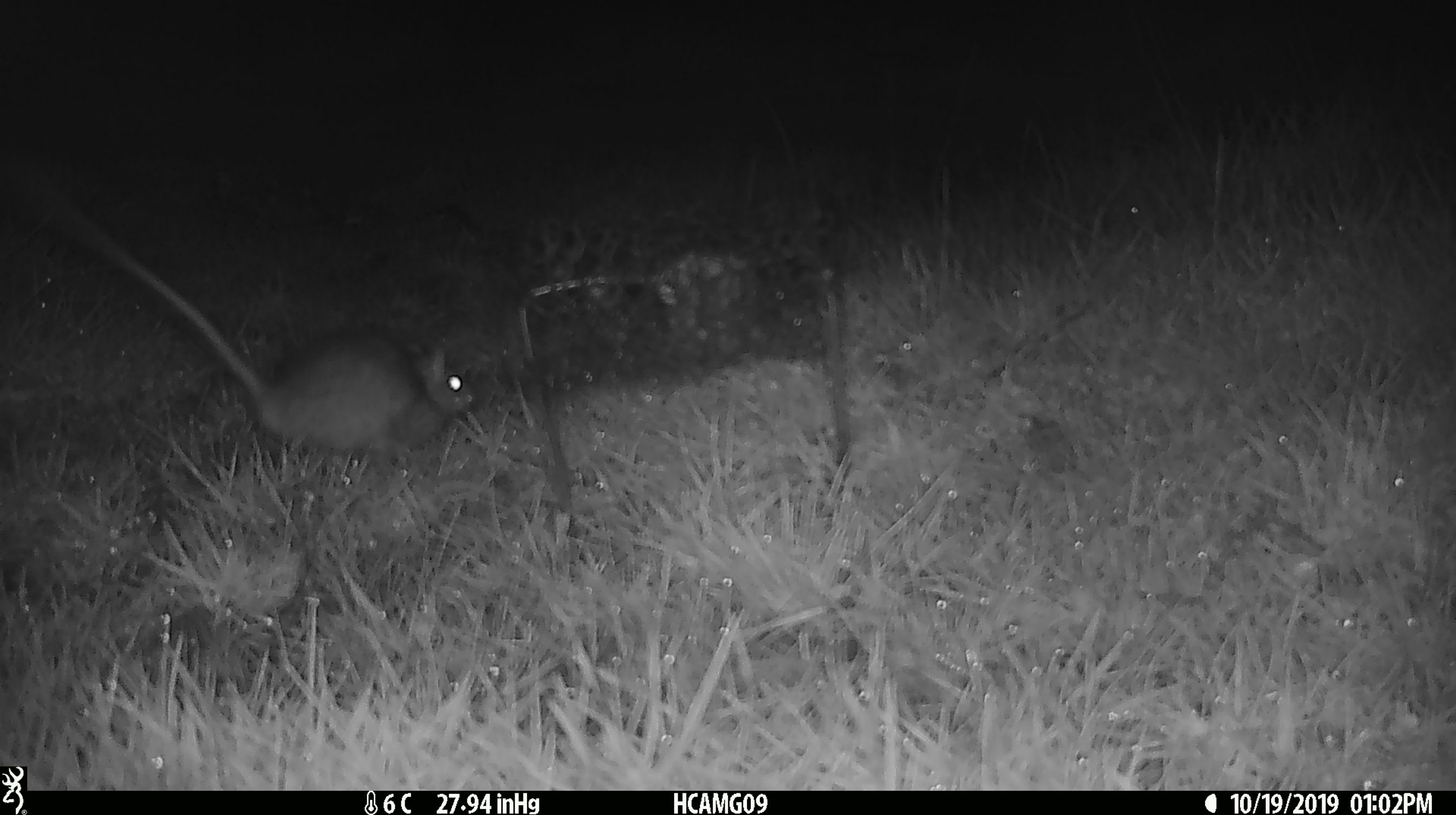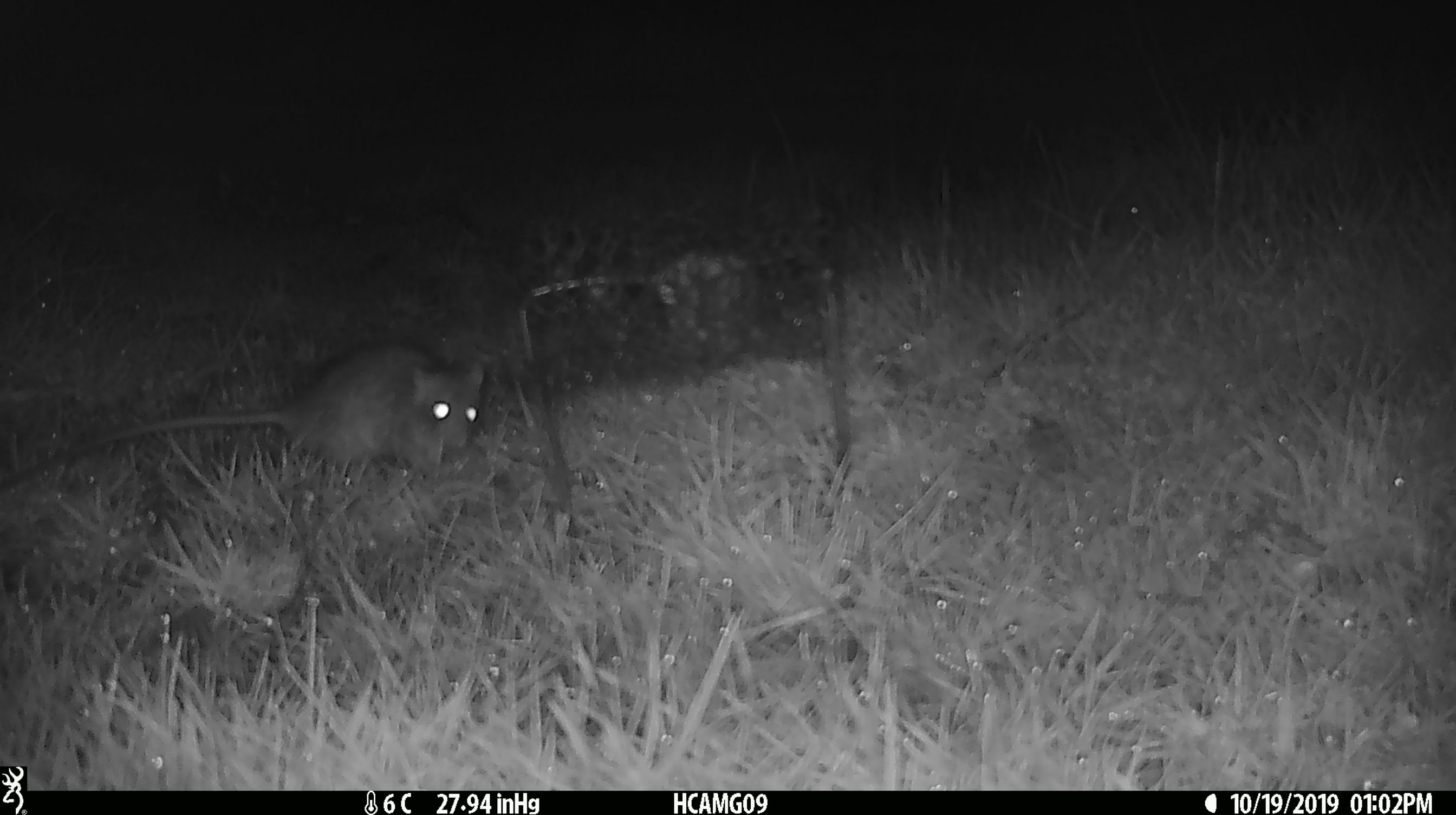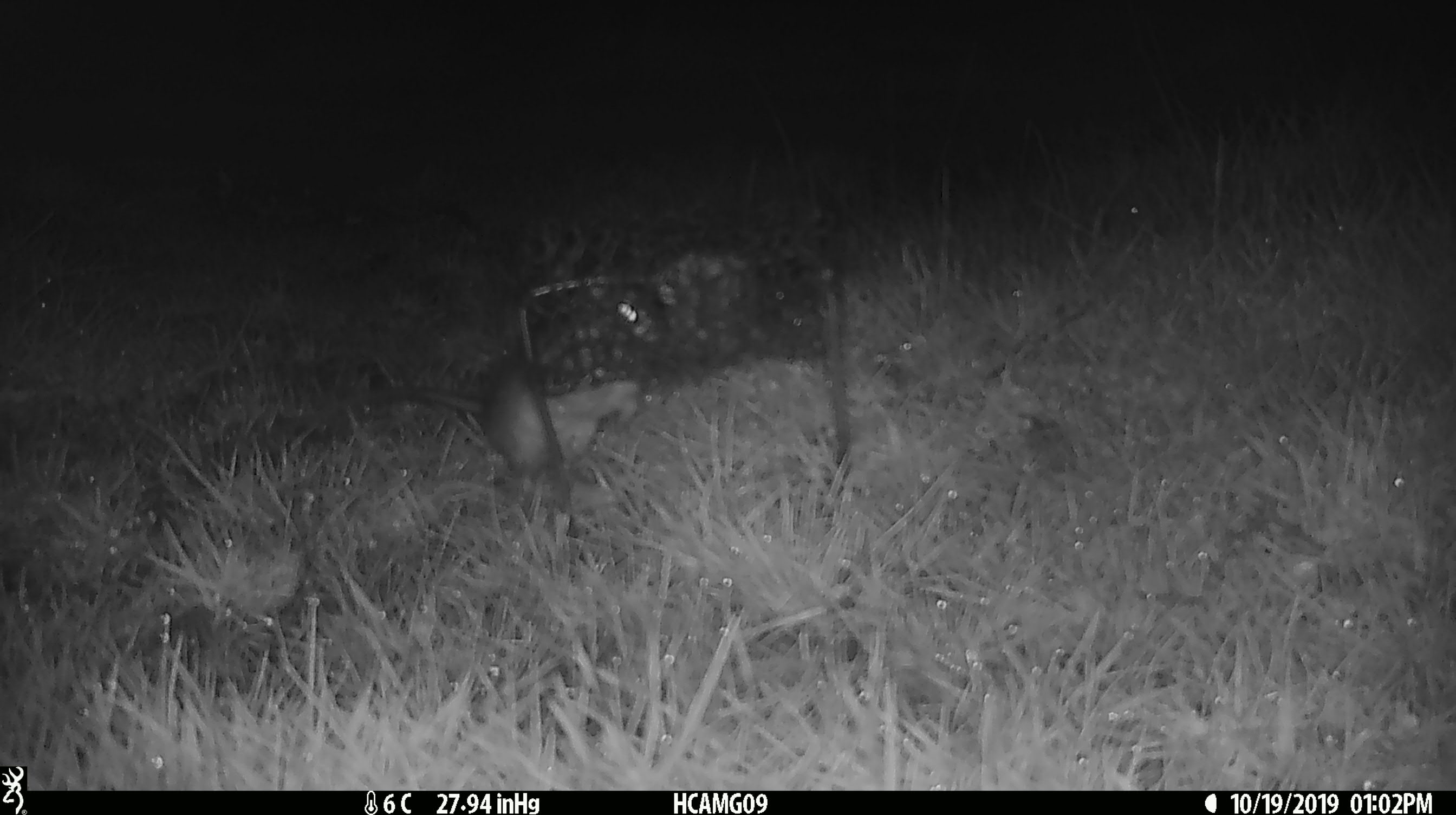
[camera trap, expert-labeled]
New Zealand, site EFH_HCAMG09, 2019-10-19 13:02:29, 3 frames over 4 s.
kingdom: Animalia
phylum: Chordata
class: Mammalia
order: Rodentia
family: Muridae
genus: Rattus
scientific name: Rattus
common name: rat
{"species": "rat (Rattus)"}